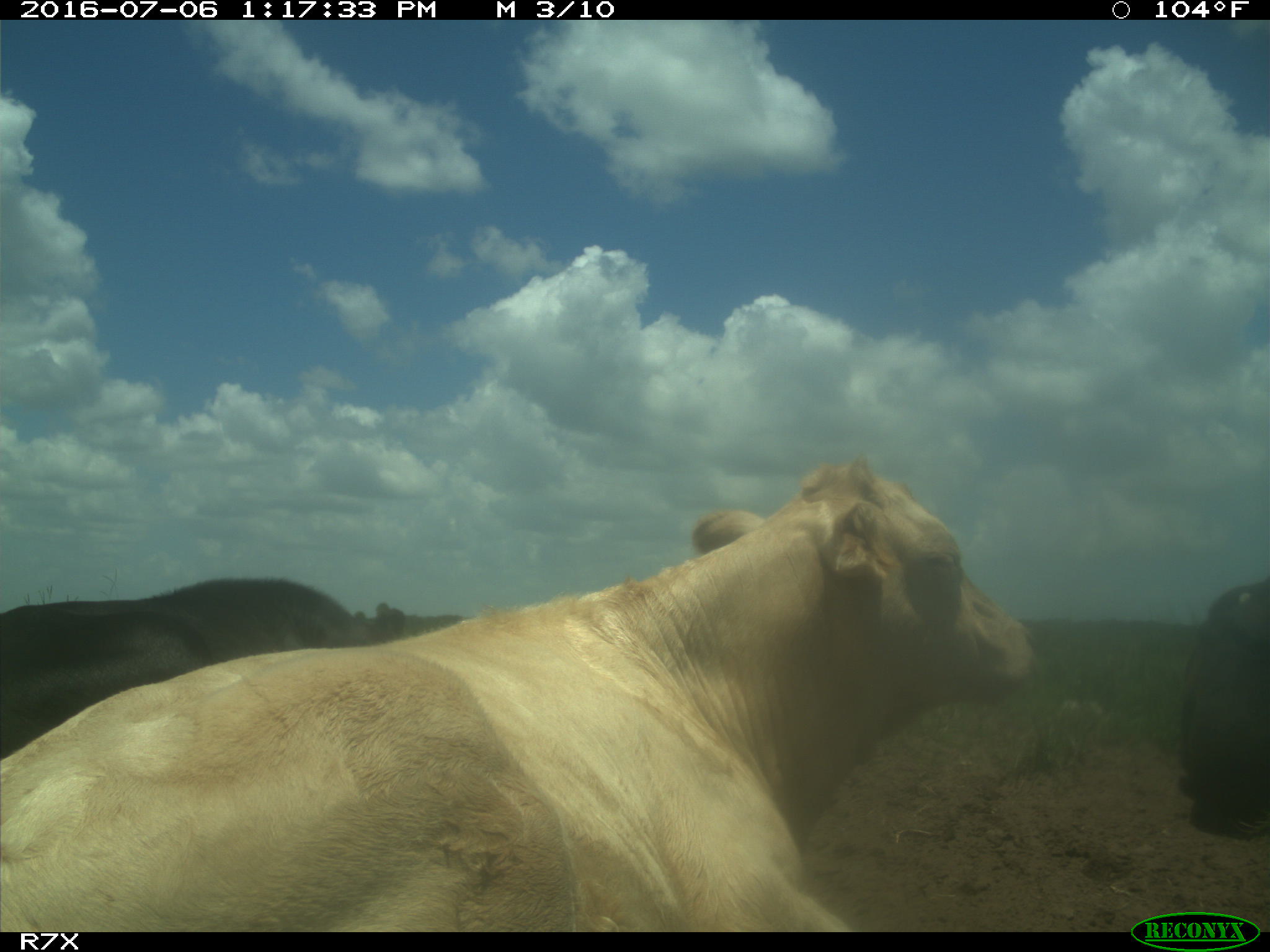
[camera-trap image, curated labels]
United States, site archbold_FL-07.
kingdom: Animalia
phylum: Chordata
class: Mammalia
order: Artiodactyla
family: Bovidae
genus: Bos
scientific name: Bos taurus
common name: domestic cow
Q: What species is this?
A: Bos taurus (domestic cow).